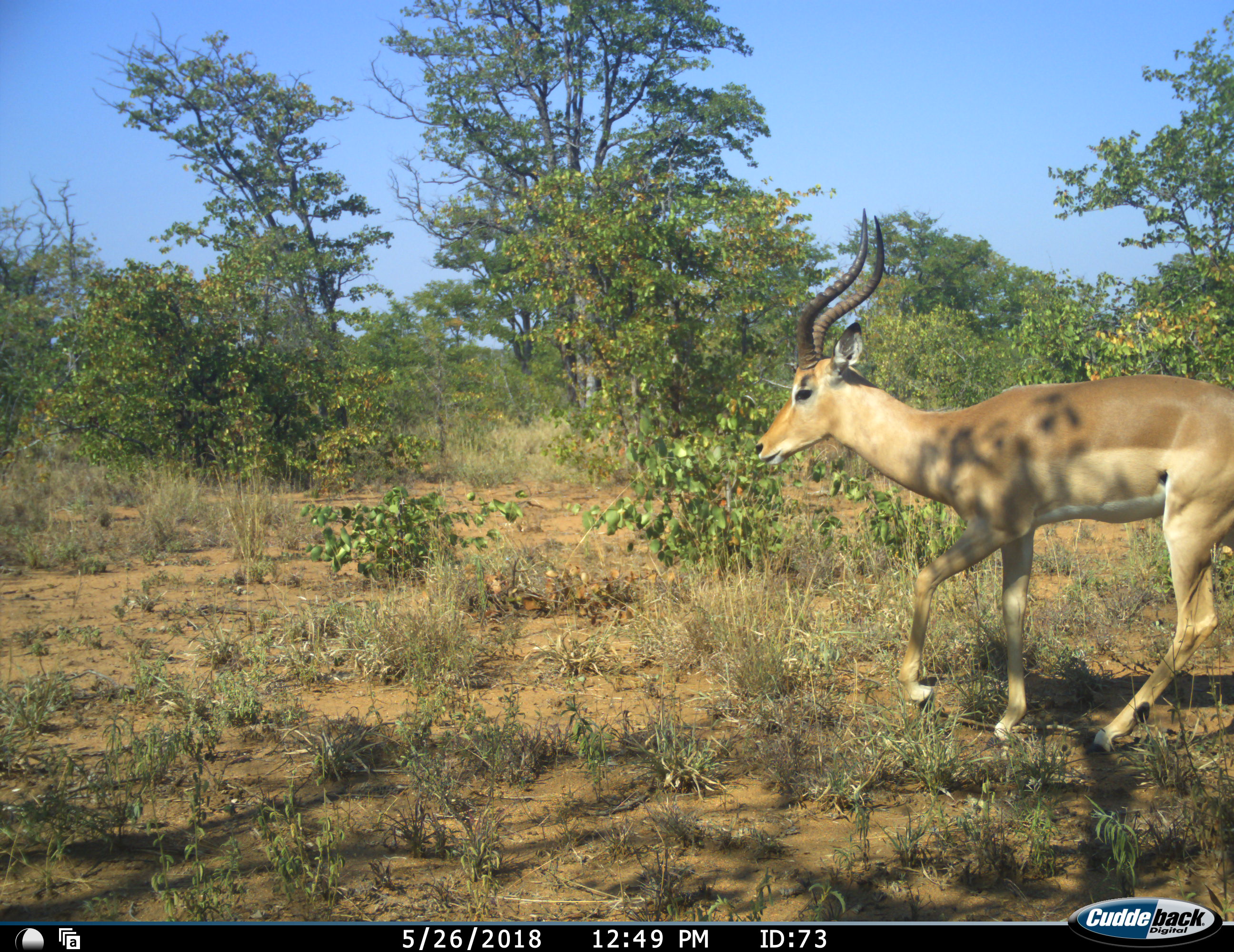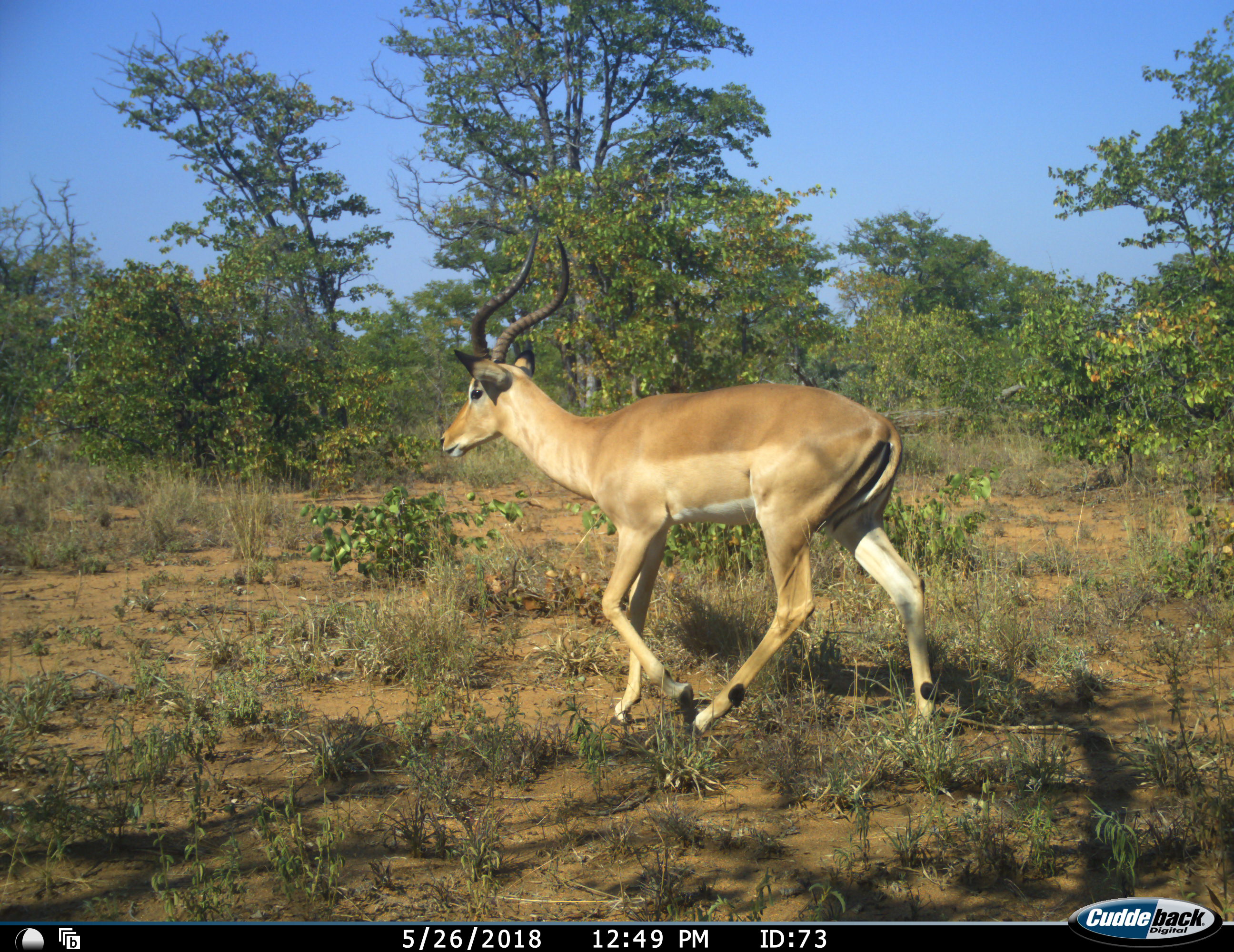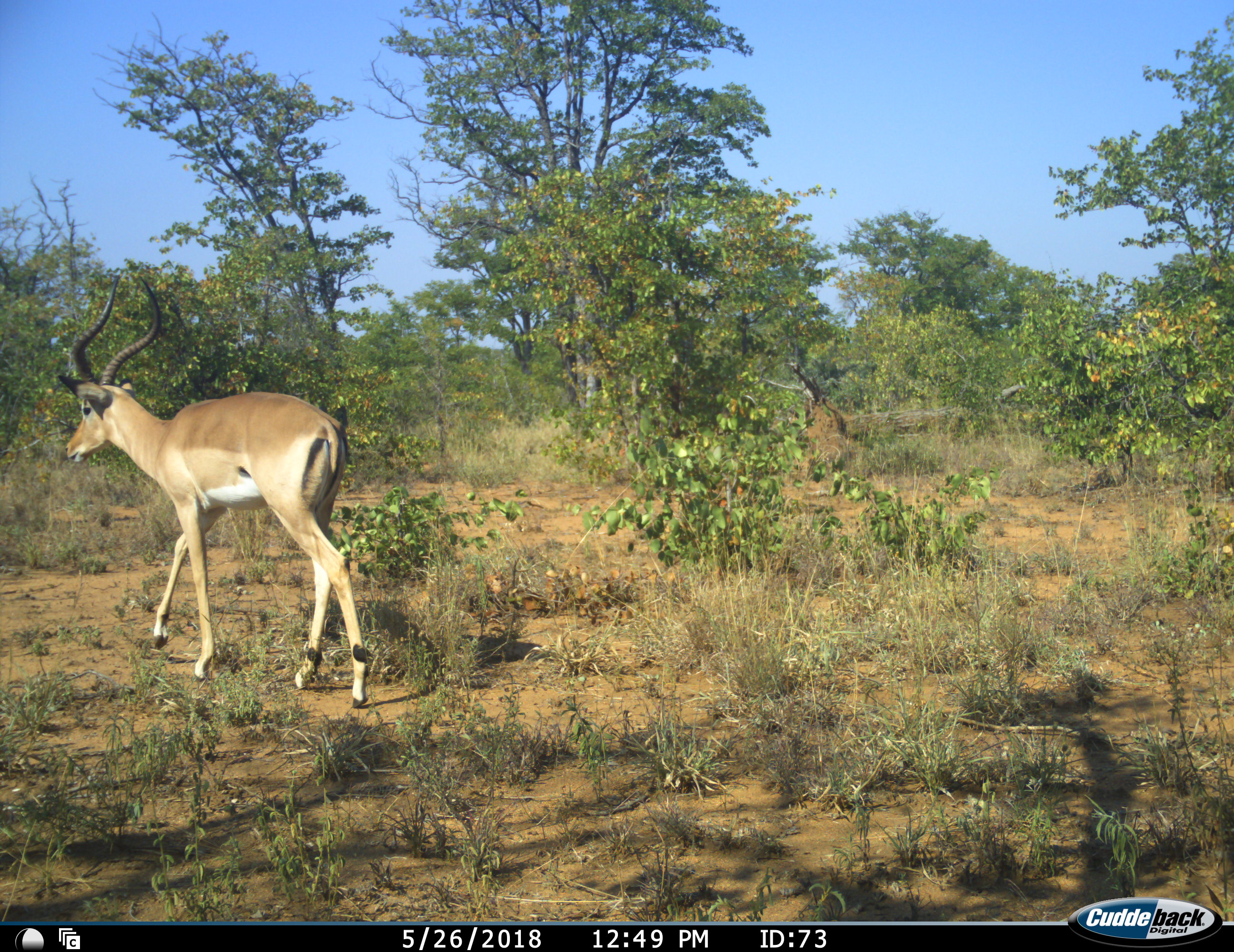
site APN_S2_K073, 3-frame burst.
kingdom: Animalia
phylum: Chordata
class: Mammalia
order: Artiodactyla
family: Bovidae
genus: Aepyceros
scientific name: Aepyceros melampus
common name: impala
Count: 1.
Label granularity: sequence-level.